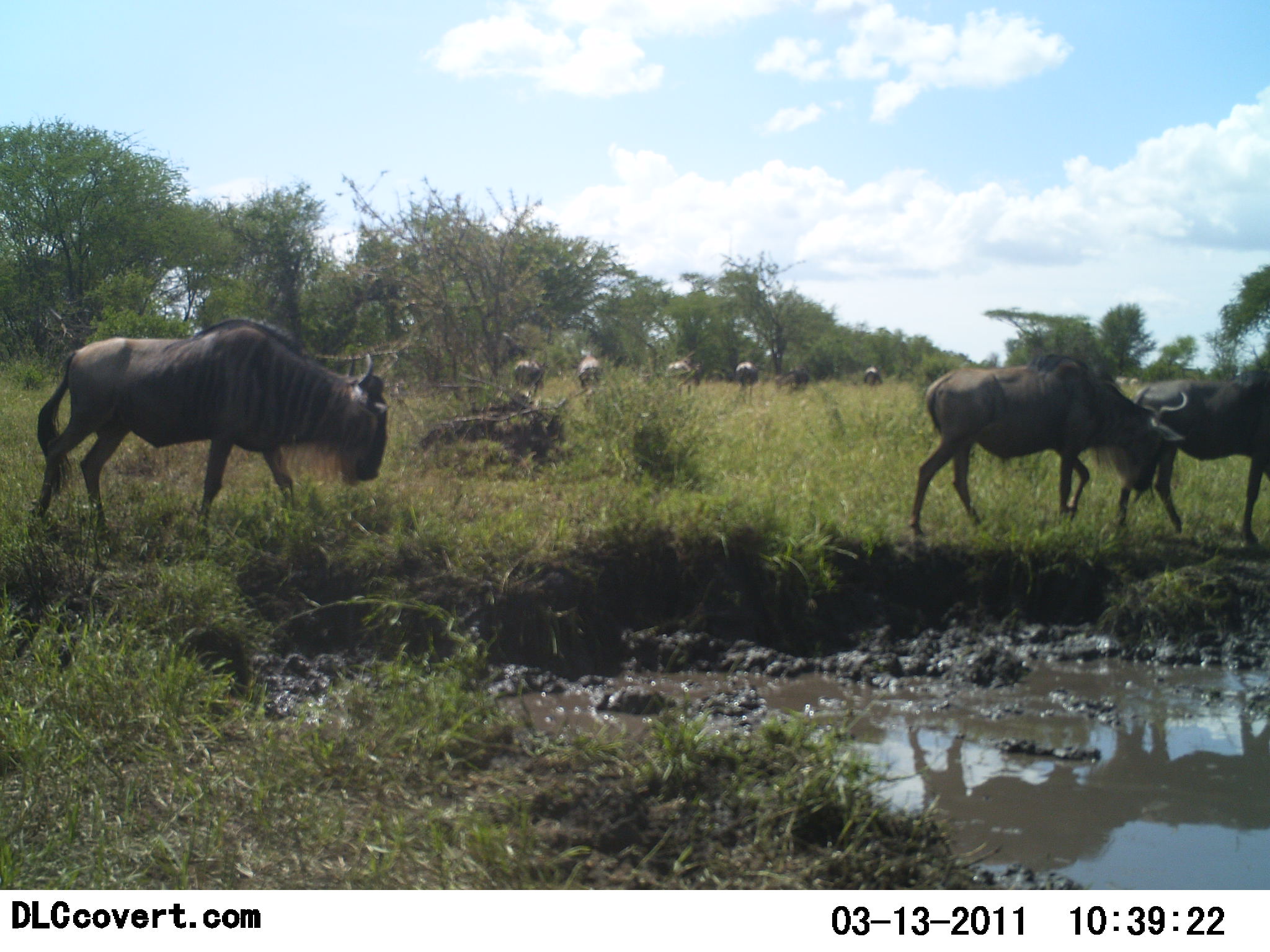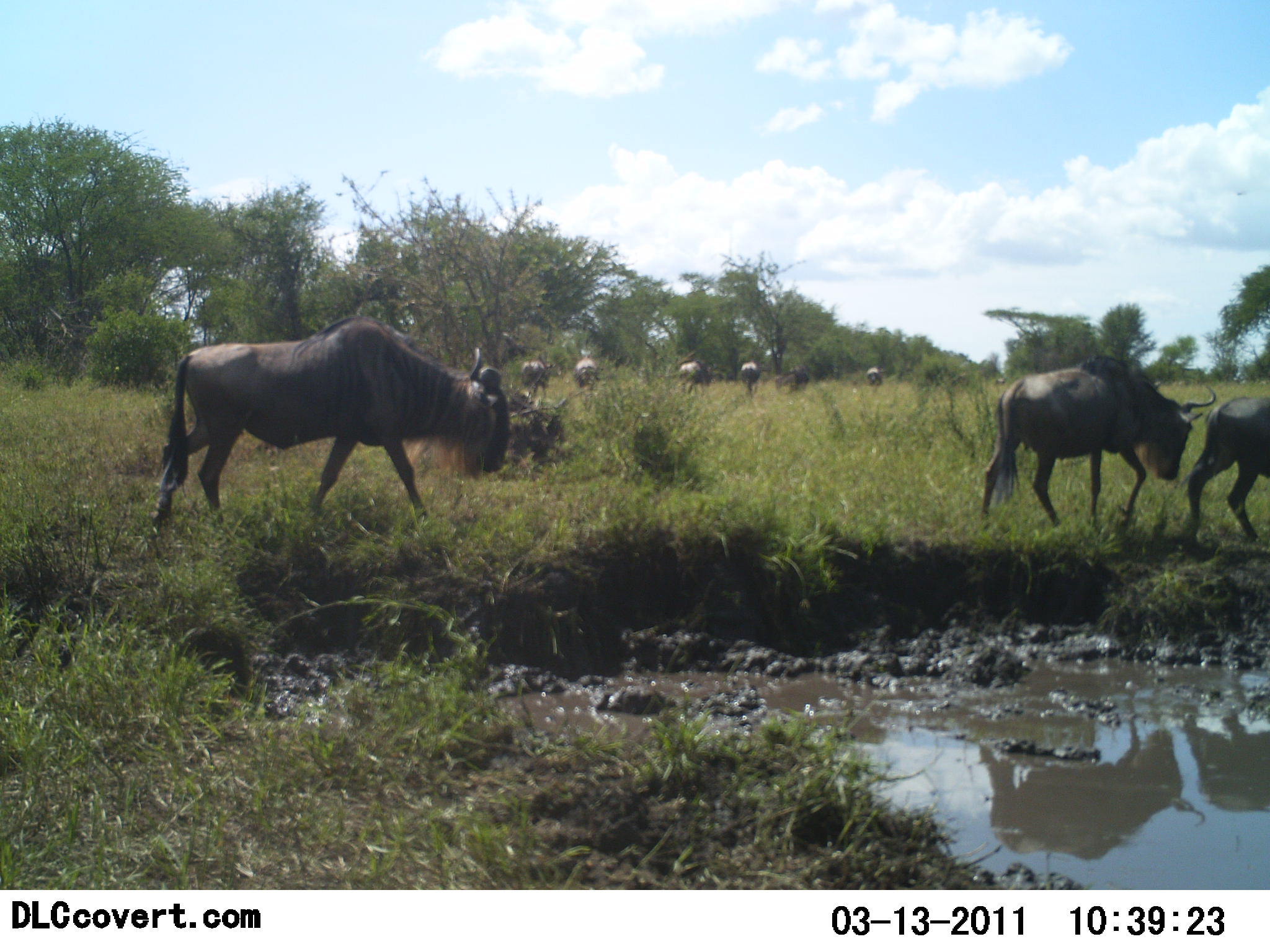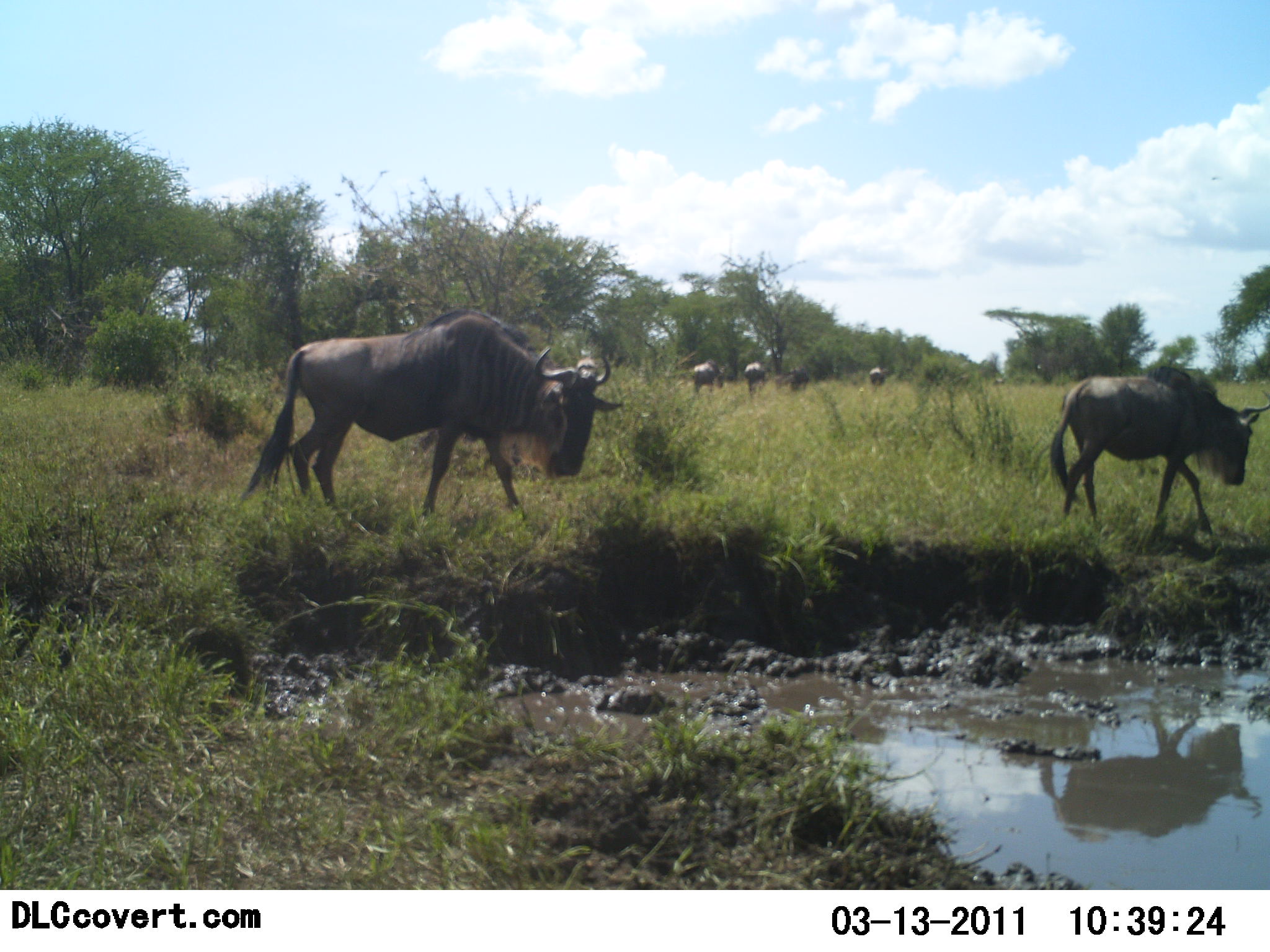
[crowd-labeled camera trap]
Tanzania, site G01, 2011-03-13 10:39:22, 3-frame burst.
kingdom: Animalia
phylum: Chordata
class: Mammalia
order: Artiodactyla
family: Bovidae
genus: Connochaetes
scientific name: Connochaetes taurinus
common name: blue wildebeest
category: wildebeest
Wildebeest (blue wildebeest) (Connochaetes taurinus), count 8. Behavior (volunteer vote fractions): standing 9%, resting 0%, moving 100%, interacting 0%. Young present (vote fraction): 0%. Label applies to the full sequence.